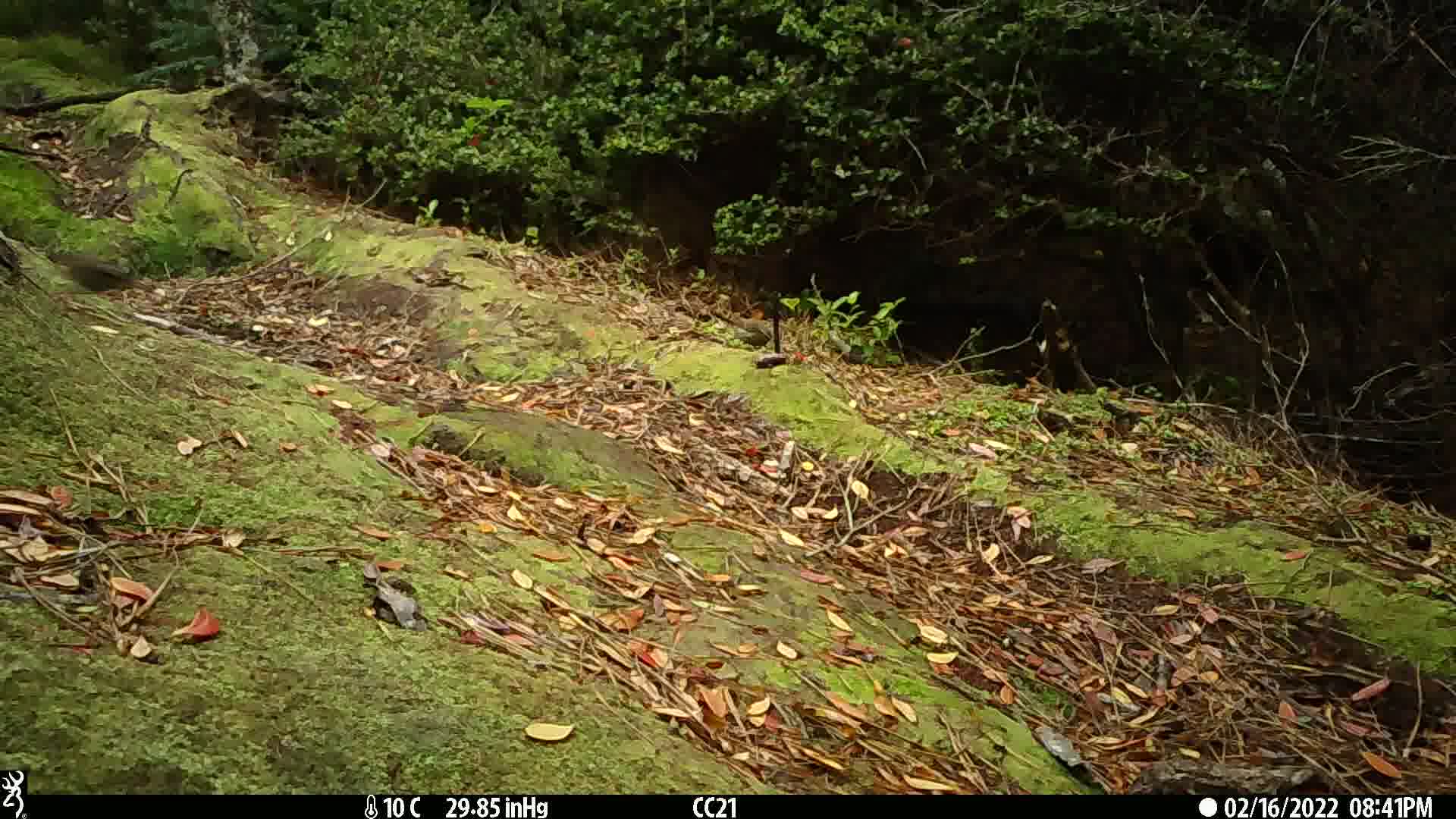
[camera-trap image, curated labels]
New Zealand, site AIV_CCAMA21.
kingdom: Animalia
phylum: Chordata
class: Aves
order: Passeriformes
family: Prunellidae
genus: Prunella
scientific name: Prunella modularis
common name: dunnock